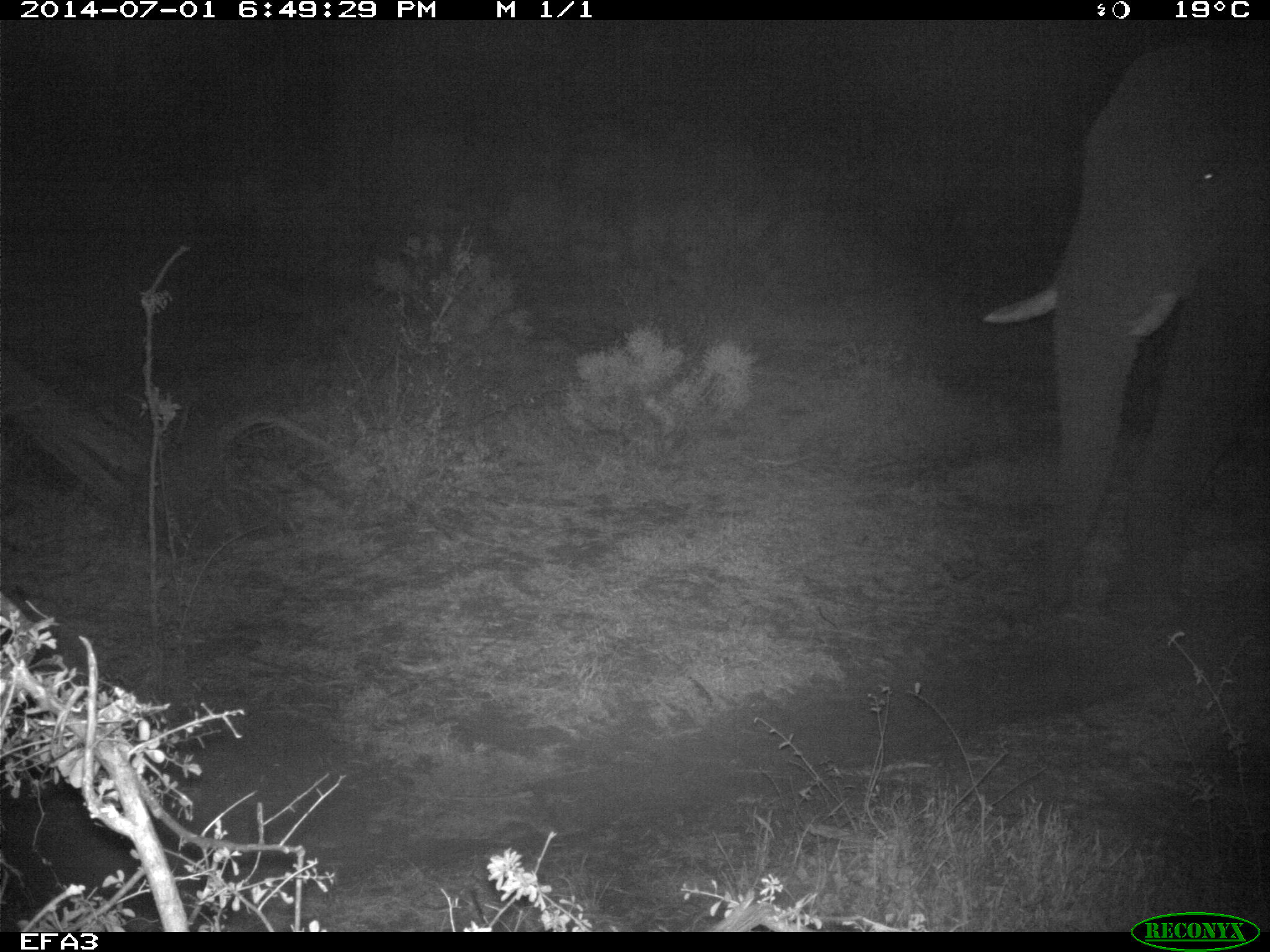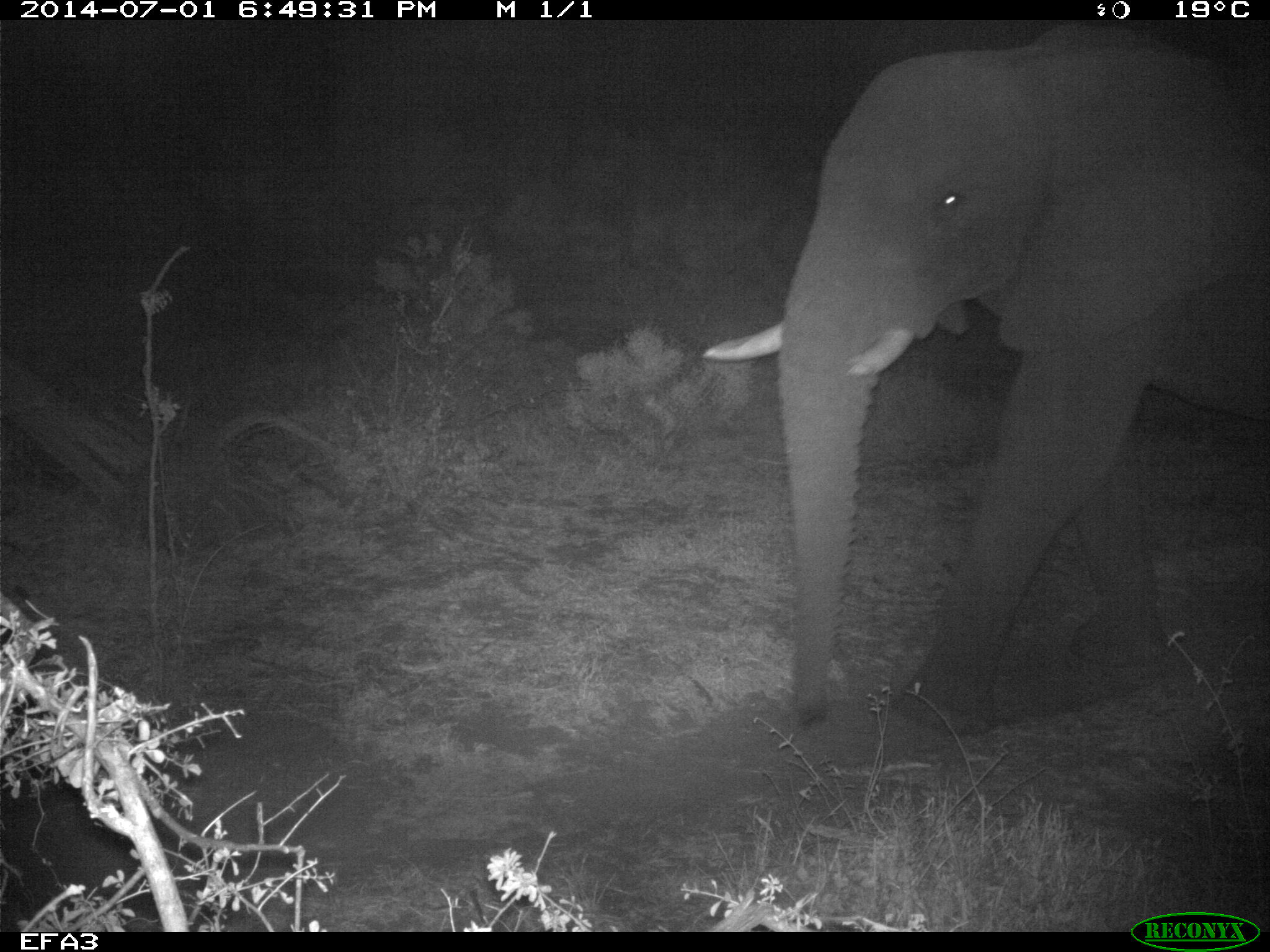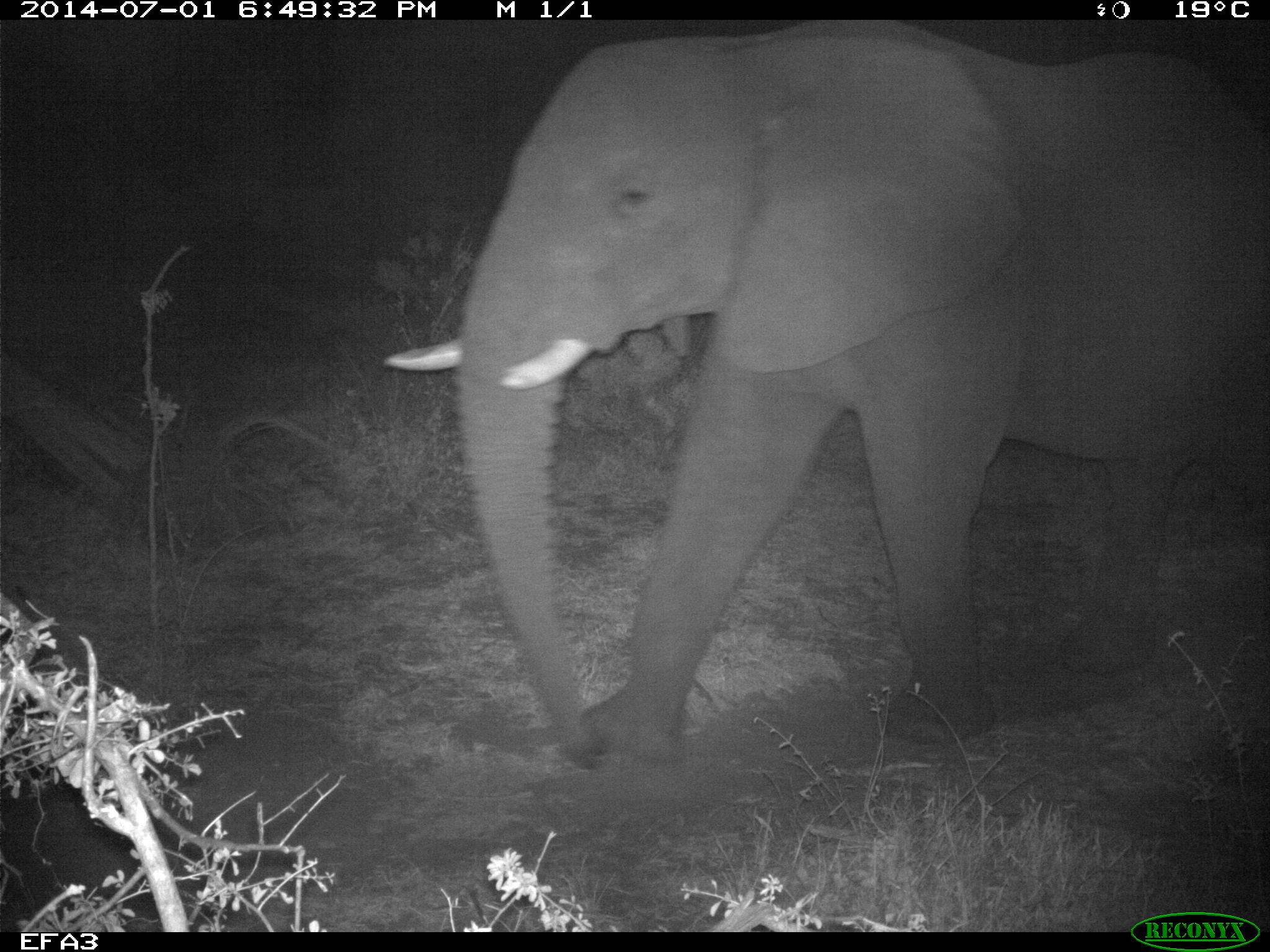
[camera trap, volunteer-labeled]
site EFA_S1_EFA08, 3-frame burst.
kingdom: Animalia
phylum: Chordata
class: Mammalia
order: Proboscidea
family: Elephantidae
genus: Loxodonta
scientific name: Loxodonta africana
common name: african bush elephant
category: elephant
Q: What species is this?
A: Elephant (african bush elephant) (Loxodonta africana).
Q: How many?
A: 1.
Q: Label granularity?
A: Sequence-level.